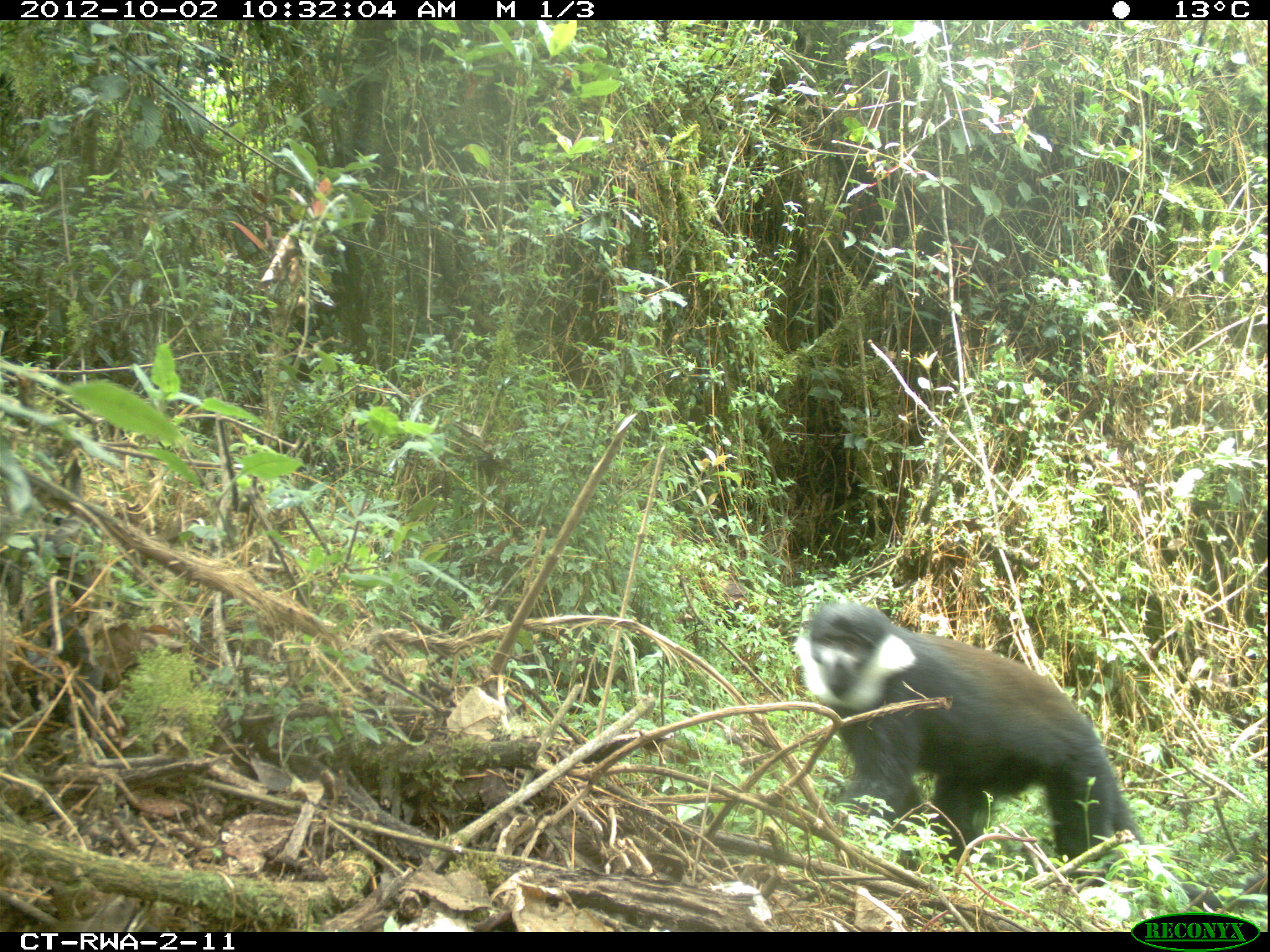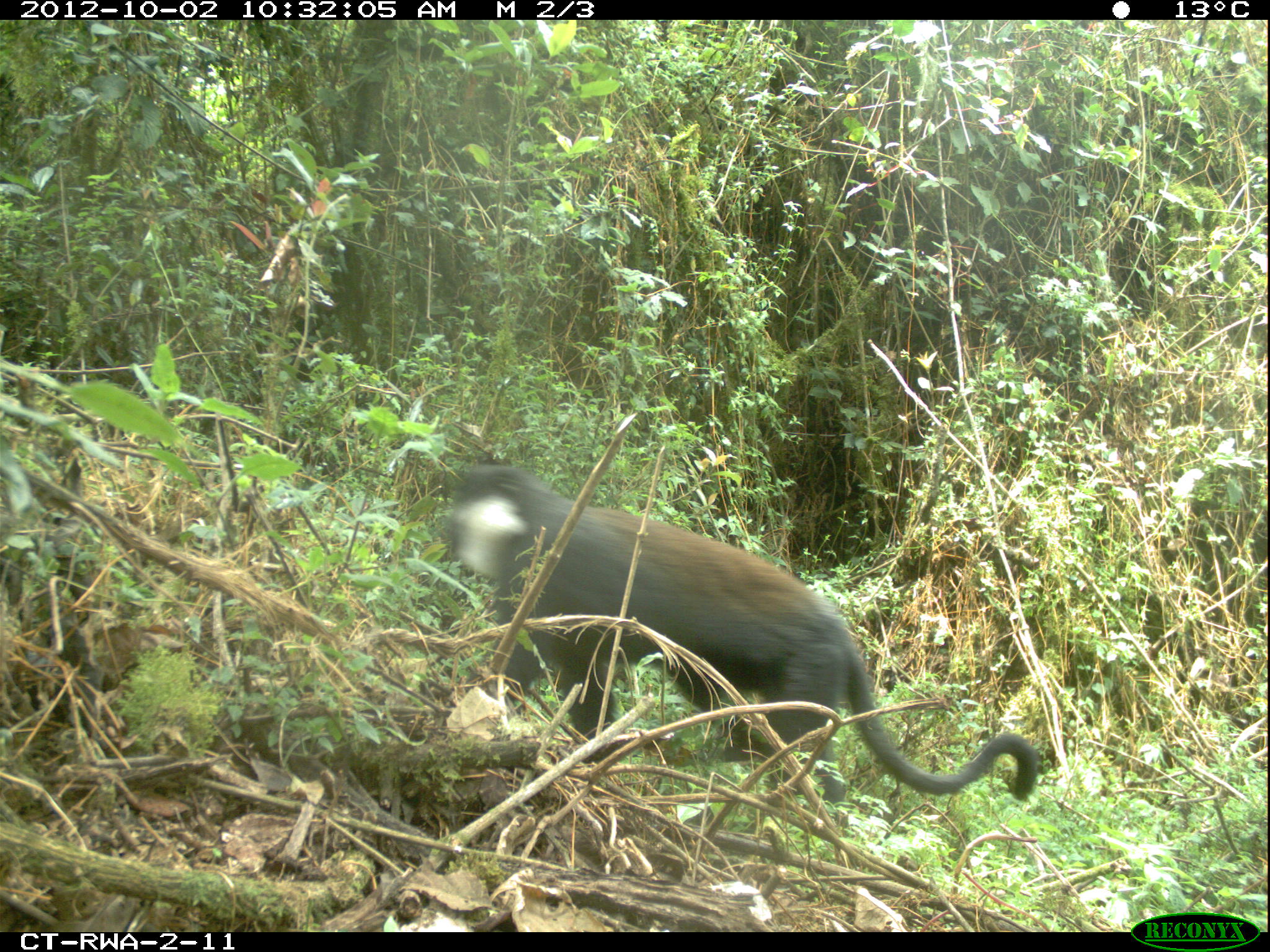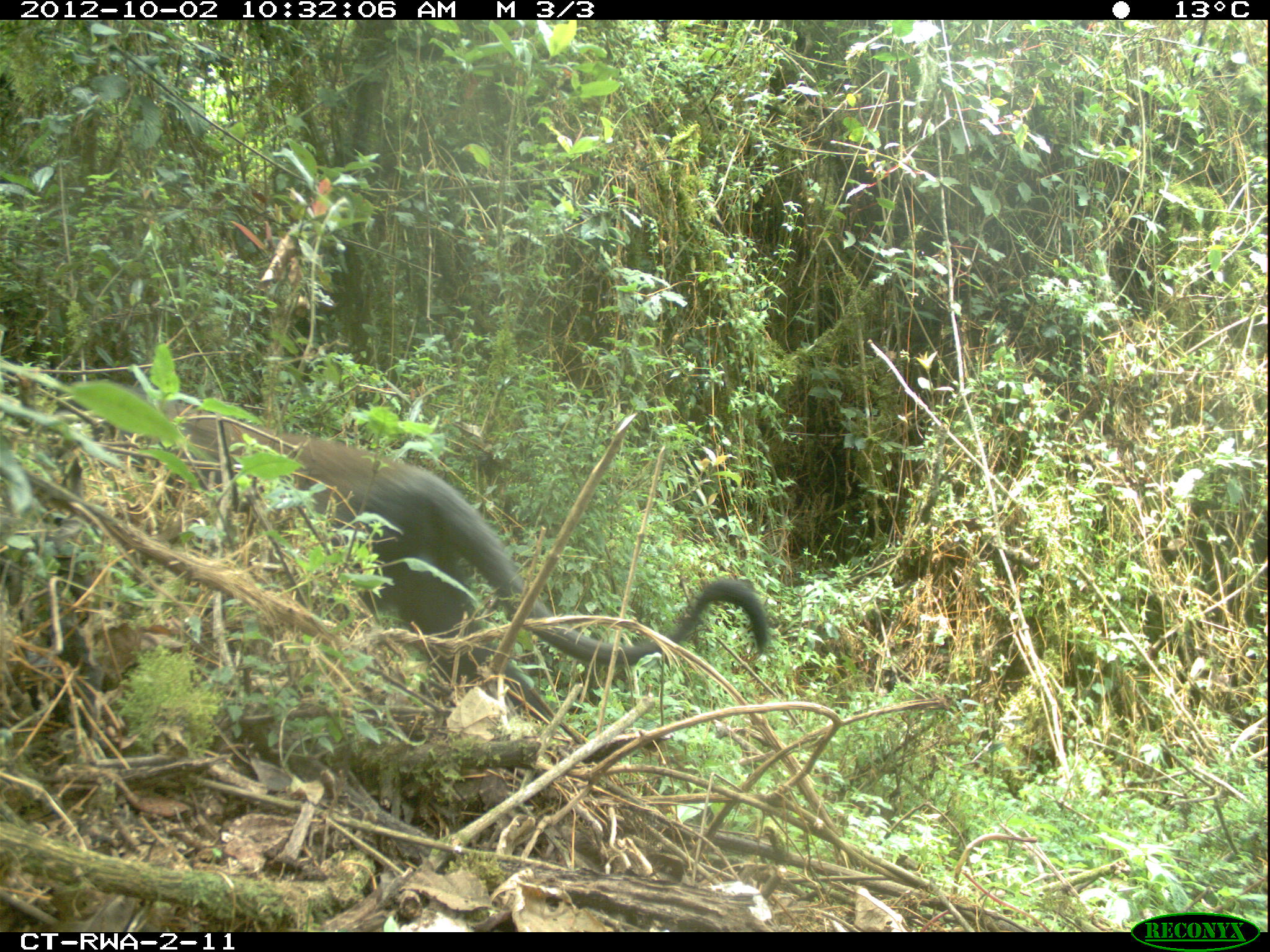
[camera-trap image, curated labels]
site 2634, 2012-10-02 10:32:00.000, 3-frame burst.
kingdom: Animalia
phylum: Chordata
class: Mammalia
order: Primates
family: Cercopithecidae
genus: Allochrocebus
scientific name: Allochrocebus lhoesti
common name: l'hoest's monkey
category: cercopithecus lhoesti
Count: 1.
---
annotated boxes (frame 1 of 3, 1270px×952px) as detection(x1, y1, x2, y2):
cercopithecus lhoesti: detection(792, 598, 1269, 912)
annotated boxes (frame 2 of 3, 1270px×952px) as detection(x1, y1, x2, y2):
cercopithecus lhoesti: detection(441, 464, 1036, 805)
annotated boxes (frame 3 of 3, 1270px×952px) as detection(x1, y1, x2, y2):
cercopithecus lhoesti: detection(53, 388, 768, 723)